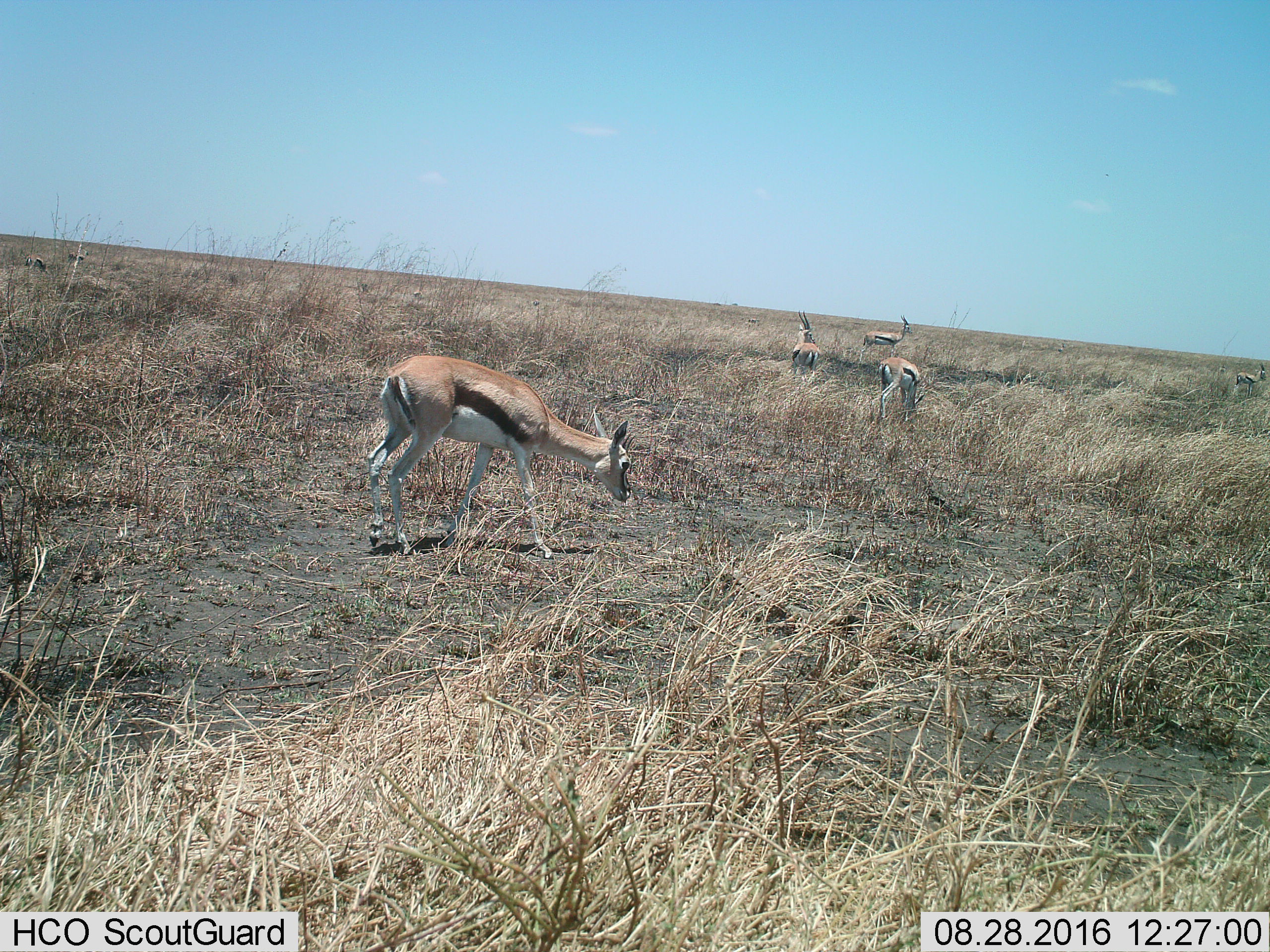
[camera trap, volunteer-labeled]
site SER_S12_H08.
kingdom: Animalia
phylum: Chordata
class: Mammalia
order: Artiodactyla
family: Bovidae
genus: Eudorcas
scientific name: Eudorcas thomsonii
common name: thomson's gazelle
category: gazellethomsons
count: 5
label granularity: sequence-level